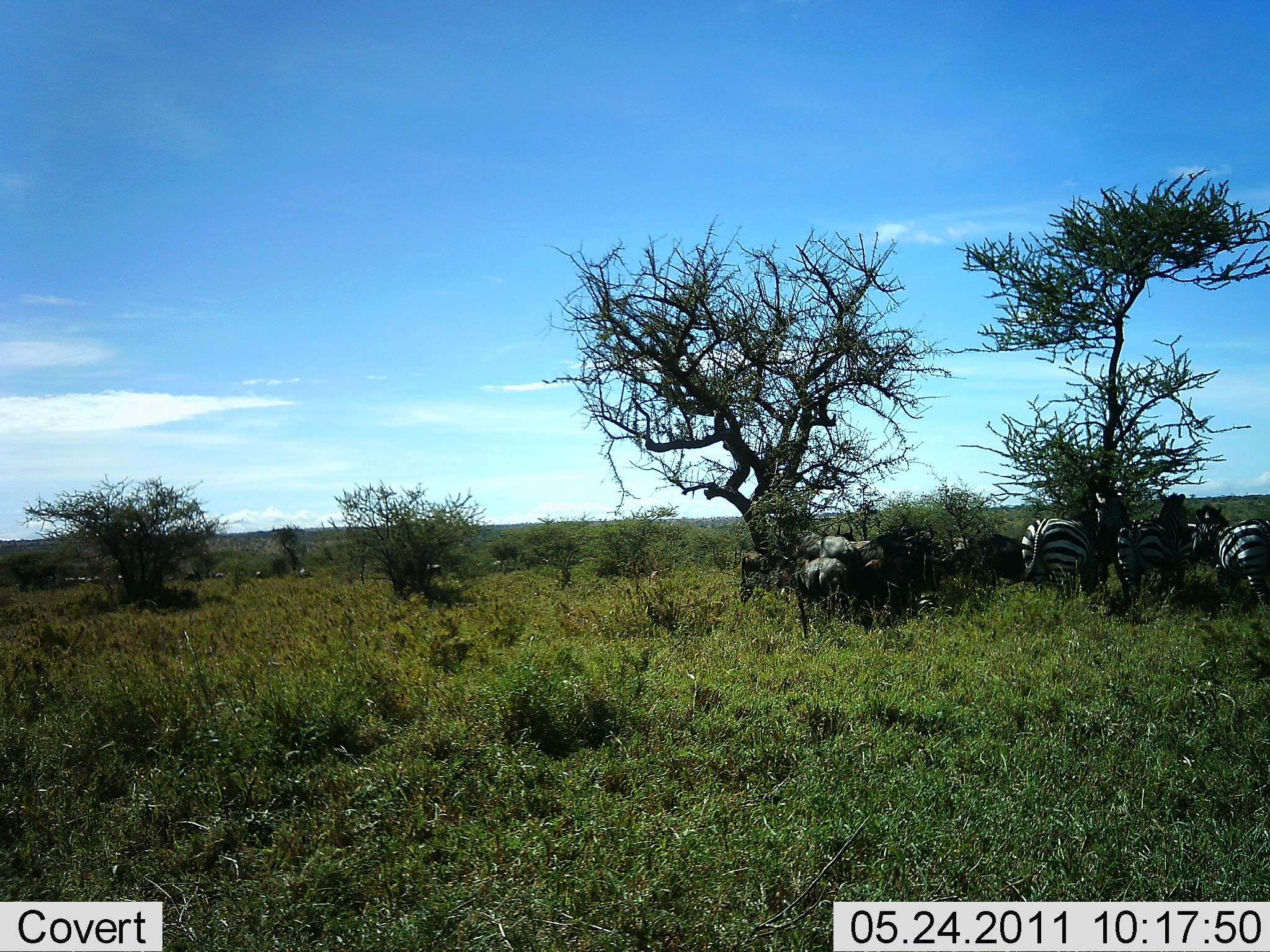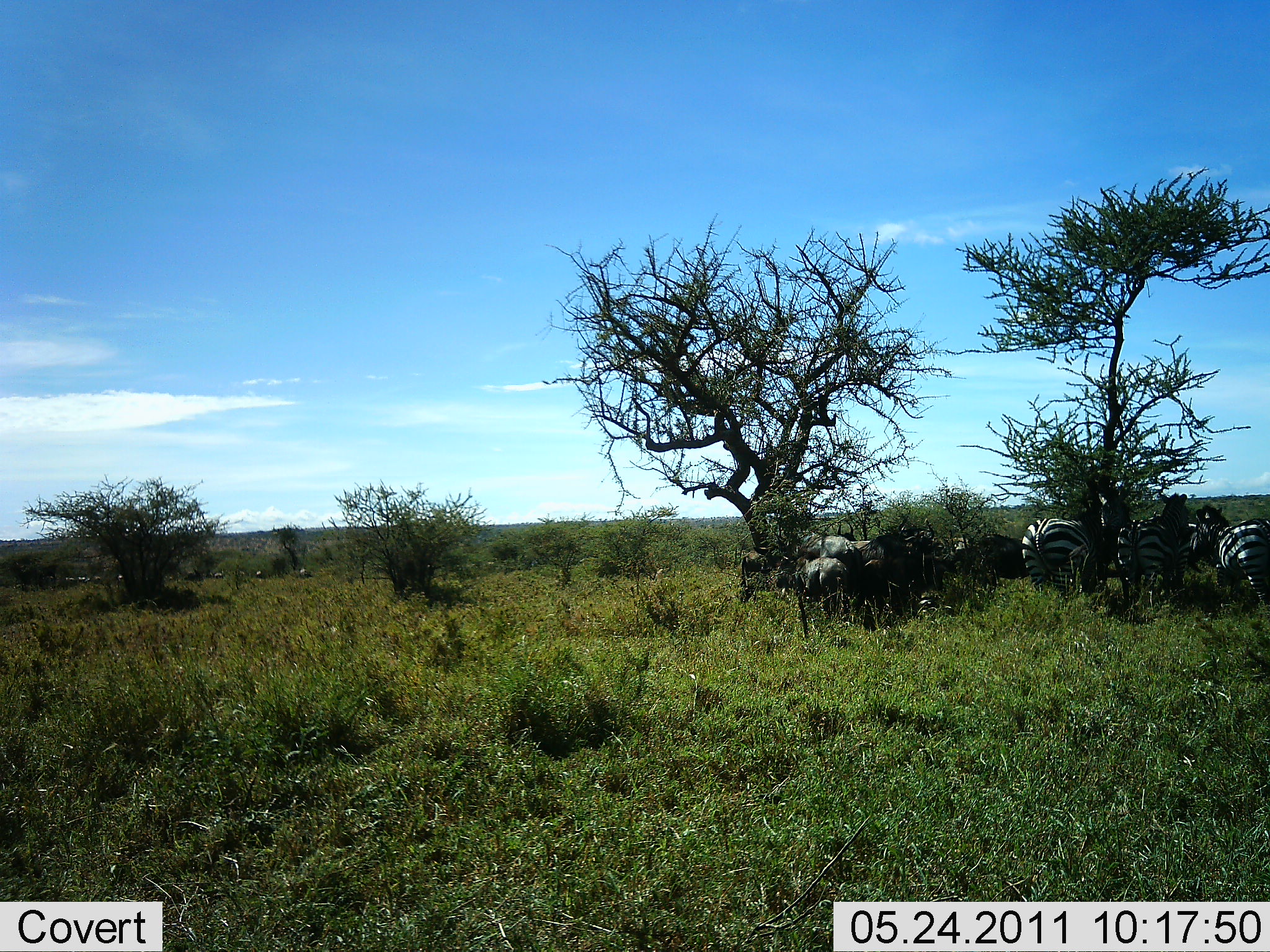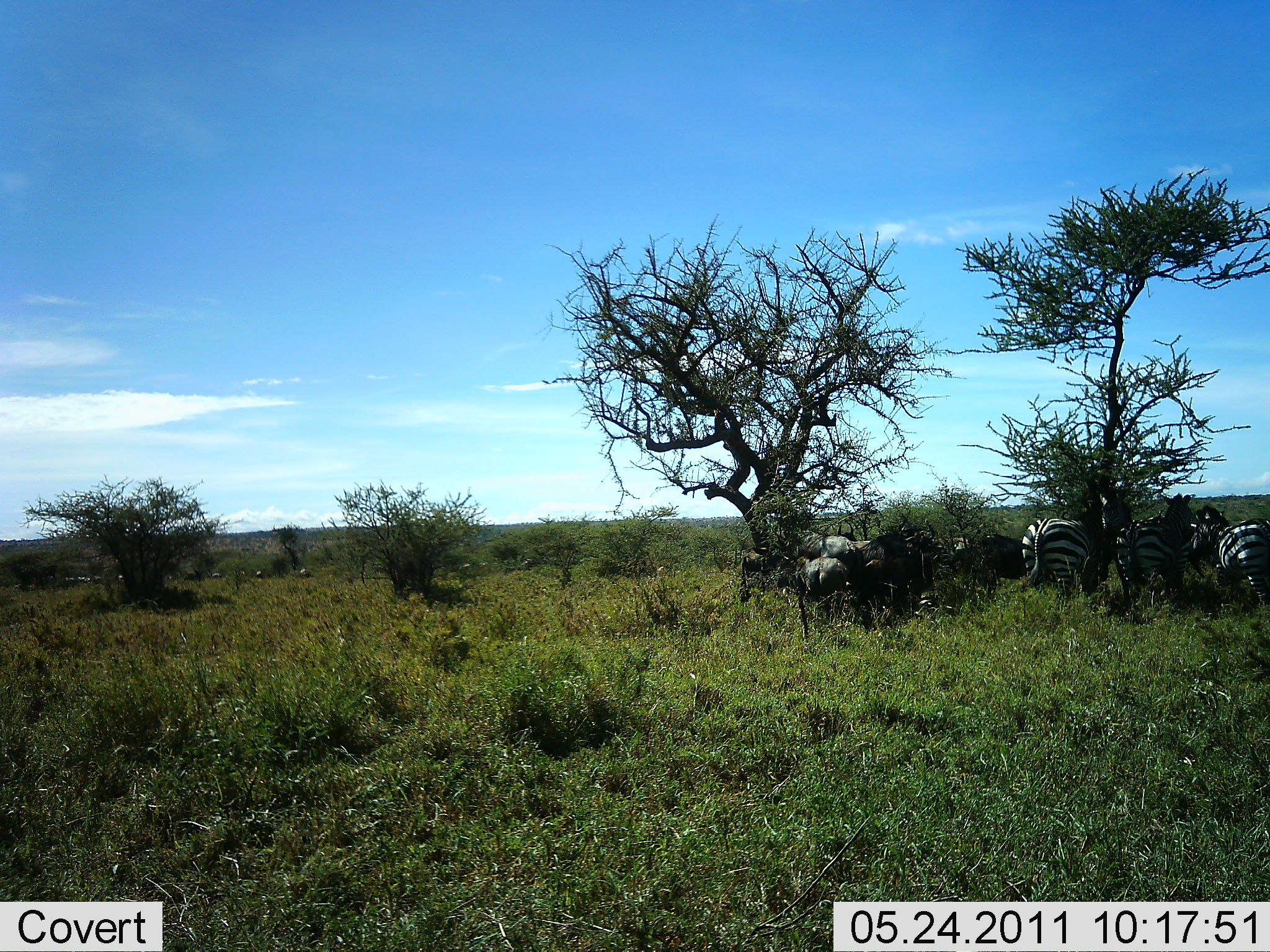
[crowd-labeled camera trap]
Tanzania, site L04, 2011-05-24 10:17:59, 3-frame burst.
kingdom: Animalia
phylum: Chordata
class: Mammalia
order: Artiodactyla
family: Bovidae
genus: Connochaetes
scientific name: Connochaetes taurinus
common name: blue wildebeest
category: wildebeest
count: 4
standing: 80%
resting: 40%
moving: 10%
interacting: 0%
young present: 20%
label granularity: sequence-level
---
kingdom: Animalia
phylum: Chordata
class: Mammalia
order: Perissodactyla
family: Equidae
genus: Equus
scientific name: Equus quagga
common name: plains zebra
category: zebra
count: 4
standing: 80%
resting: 40%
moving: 0%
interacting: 0%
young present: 0%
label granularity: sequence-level